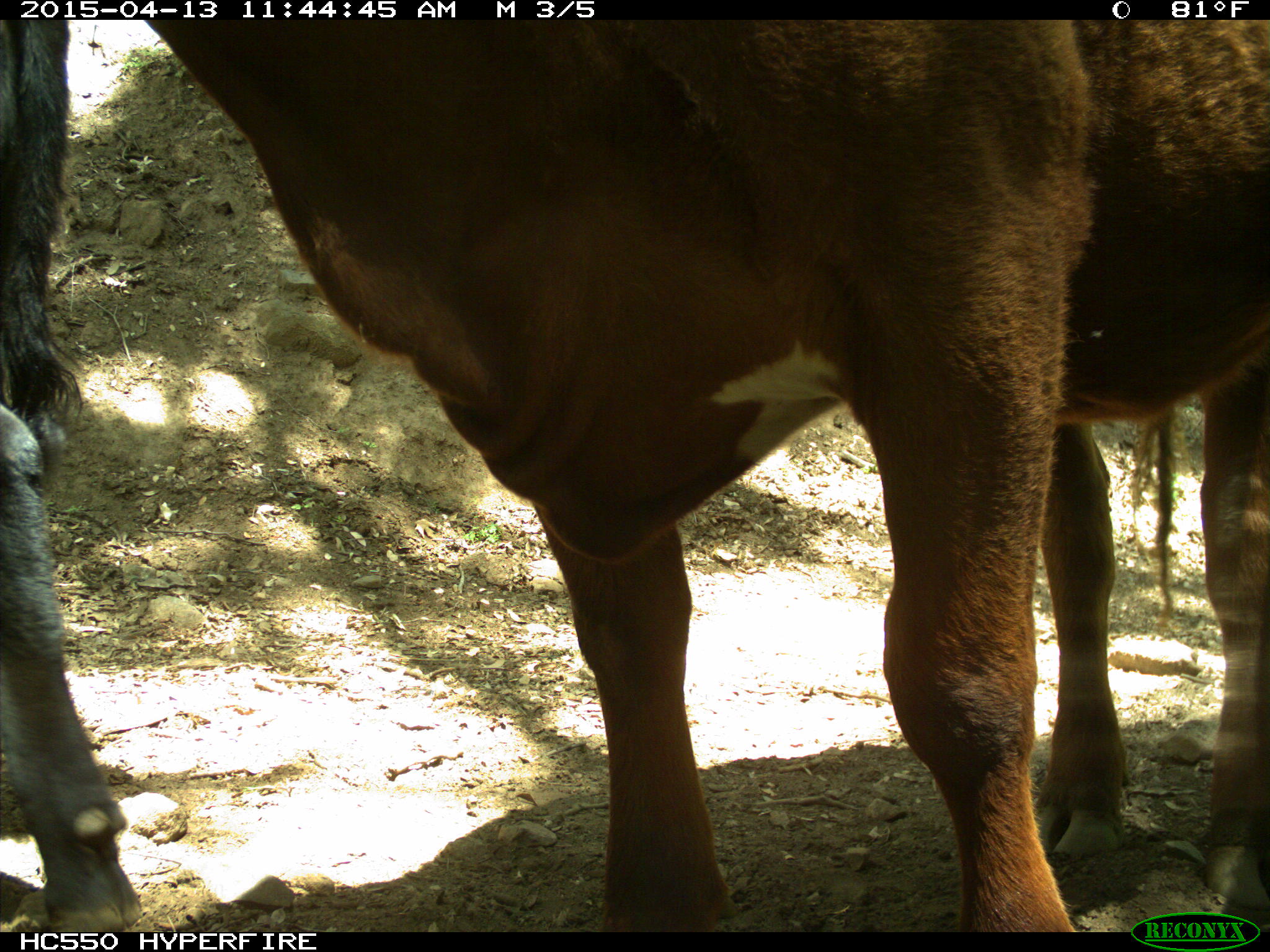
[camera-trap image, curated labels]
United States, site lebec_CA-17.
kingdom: Animalia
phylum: Chordata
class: Mammalia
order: Artiodactyla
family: Bovidae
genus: Bos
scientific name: Bos taurus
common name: domestic cow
Bos taurus (domestic cow).